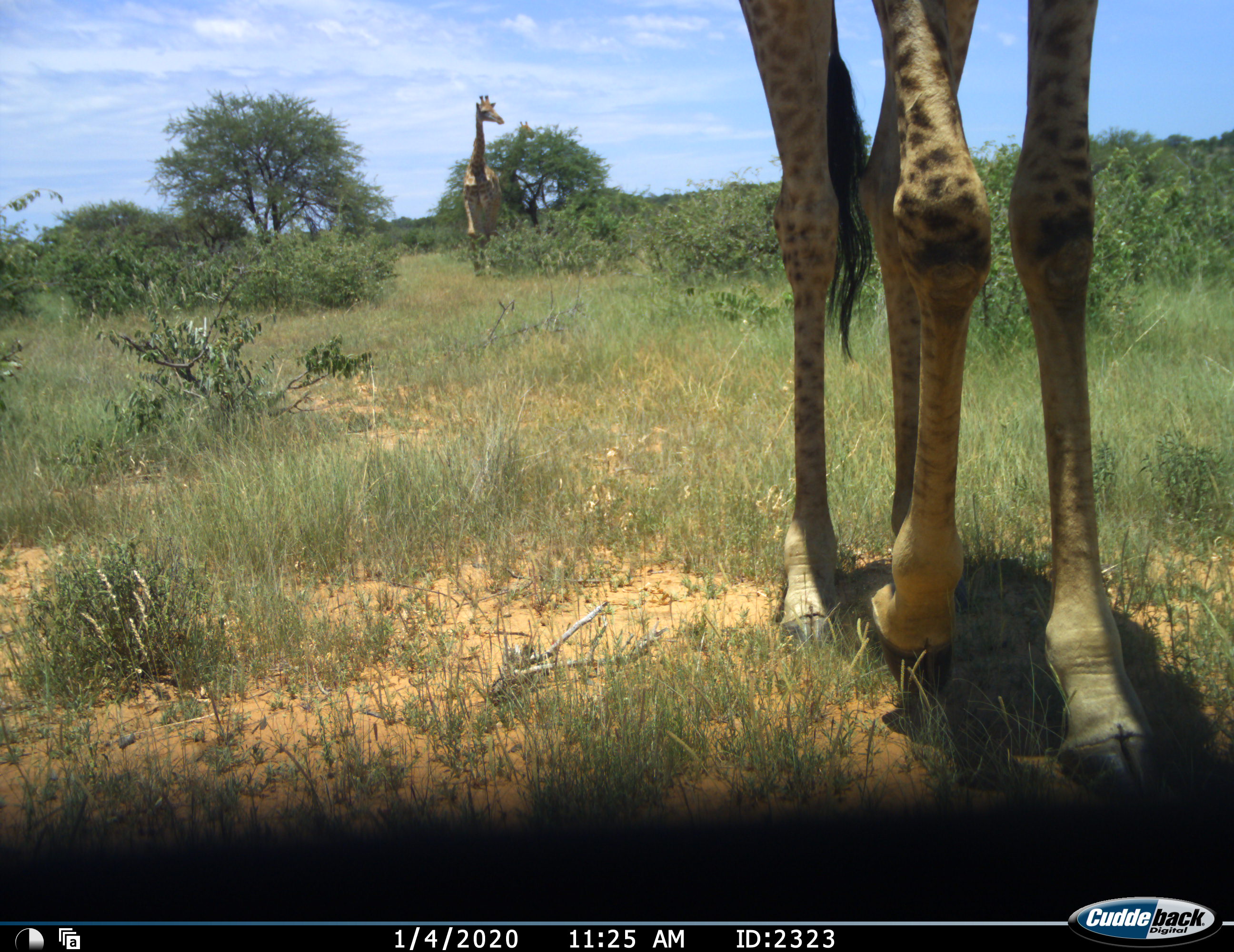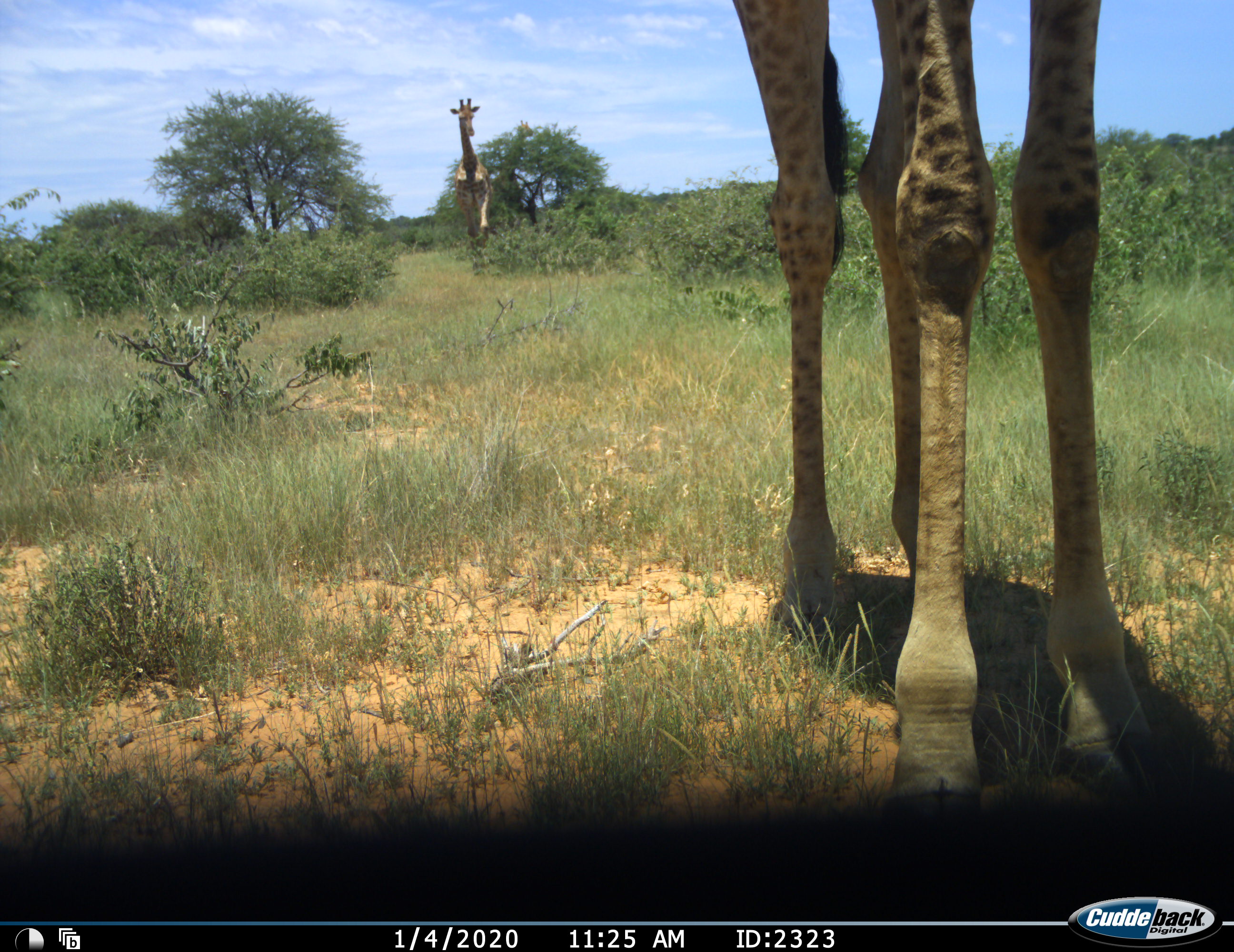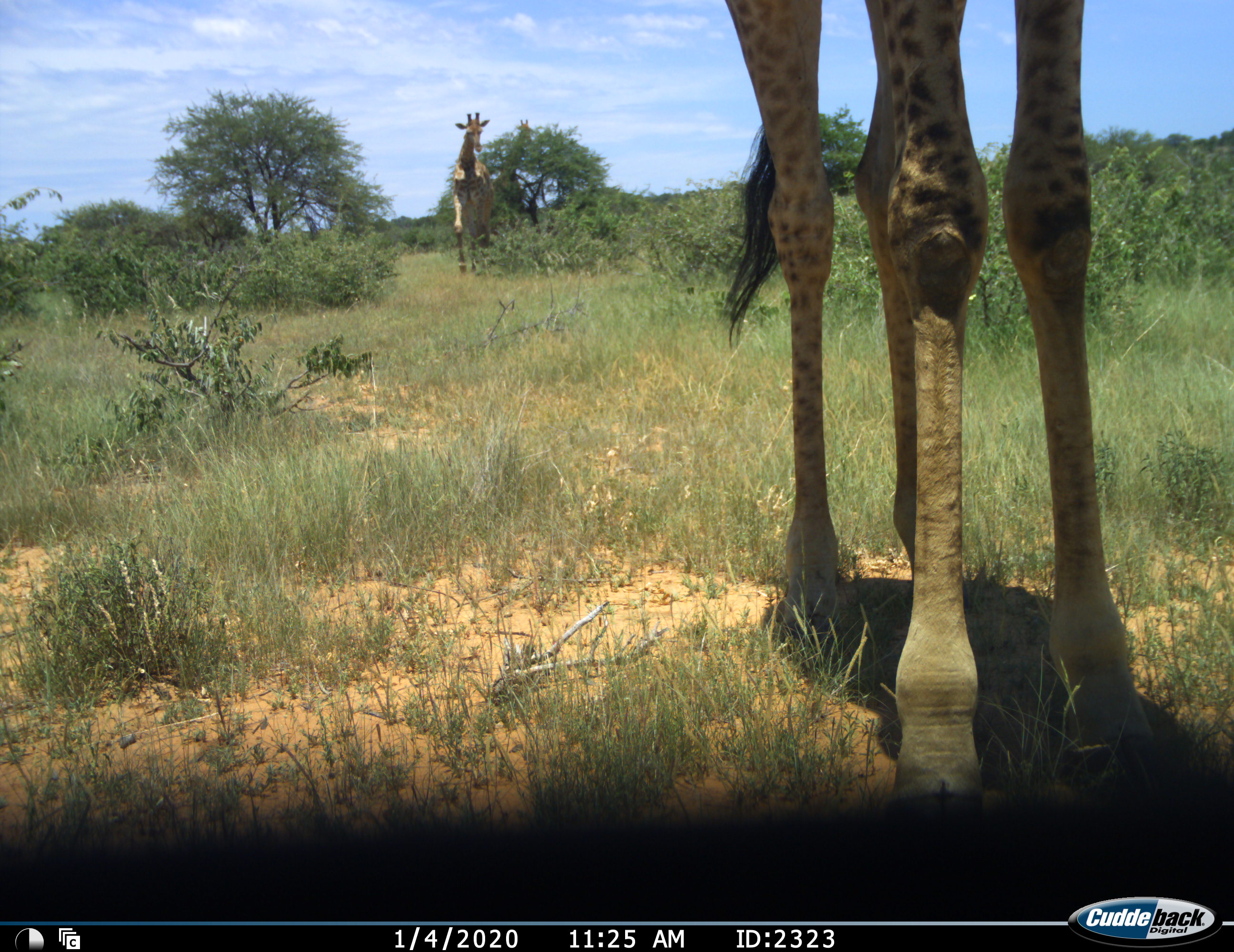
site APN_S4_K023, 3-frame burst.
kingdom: Animalia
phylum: Chordata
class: Mammalia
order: Artiodactyla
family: Giraffidae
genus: Giraffa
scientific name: Giraffa camelopardalis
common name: giraffe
Giraffe (Giraffa camelopardalis), count 2. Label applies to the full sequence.